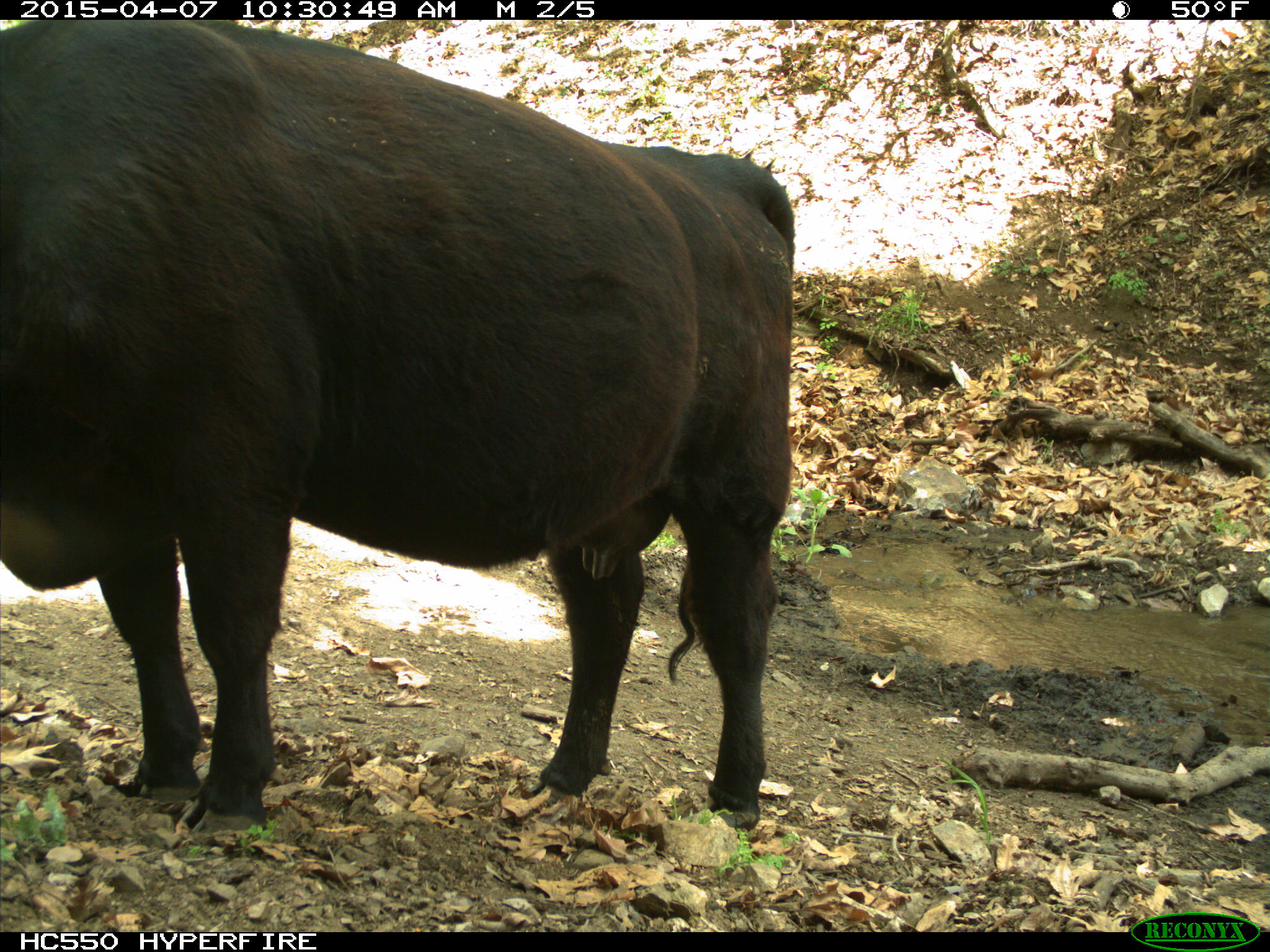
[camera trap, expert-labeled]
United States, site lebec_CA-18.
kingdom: Animalia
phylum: Chordata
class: Mammalia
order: Artiodactyla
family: Bovidae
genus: Bos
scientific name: Bos taurus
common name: domestic cow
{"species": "Bos taurus (domestic cow)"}